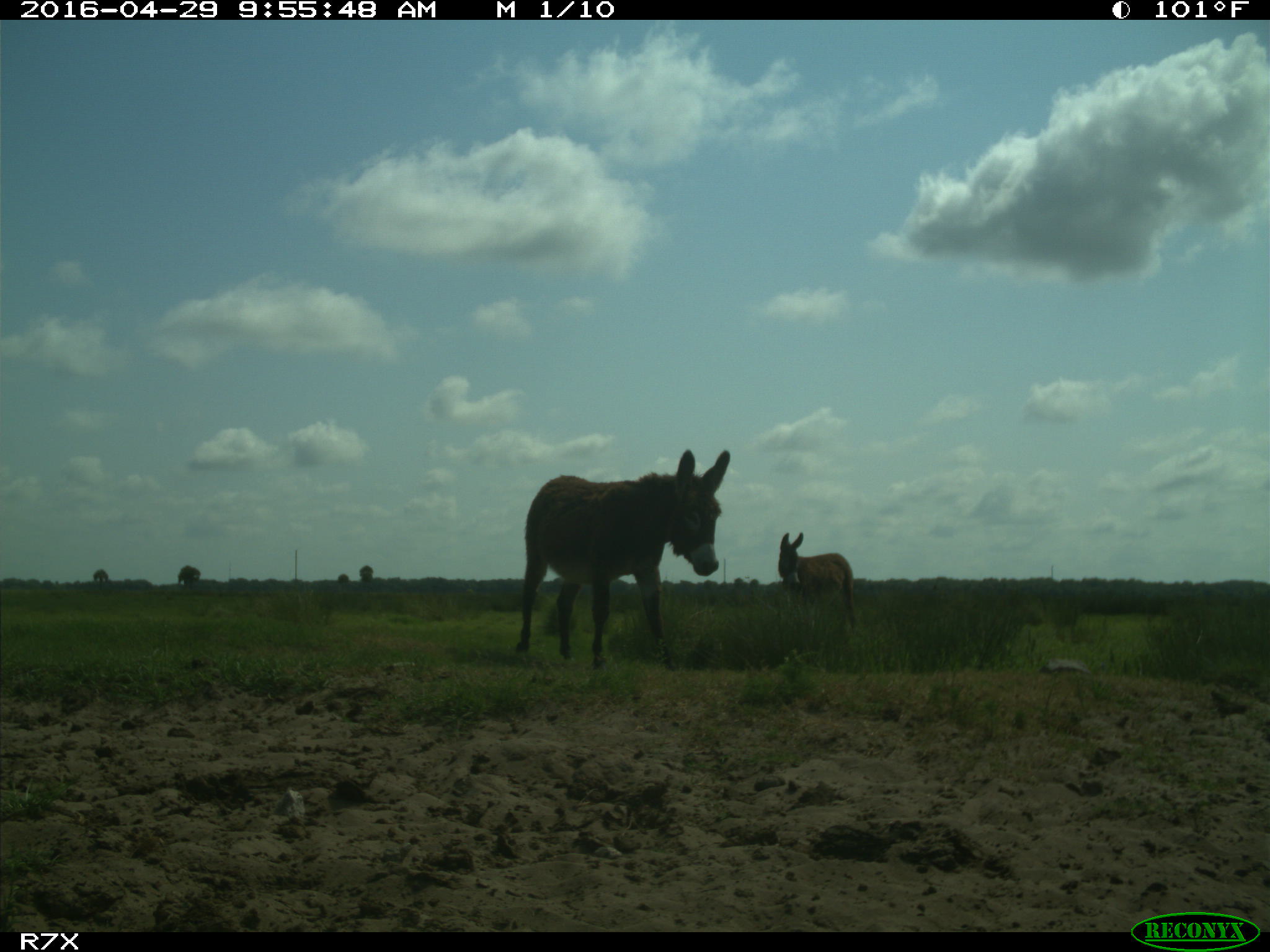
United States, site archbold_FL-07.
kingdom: Animalia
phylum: Chordata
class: Mammalia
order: Artiodactyla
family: Bovidae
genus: Bos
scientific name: Bos taurus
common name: domestic cow